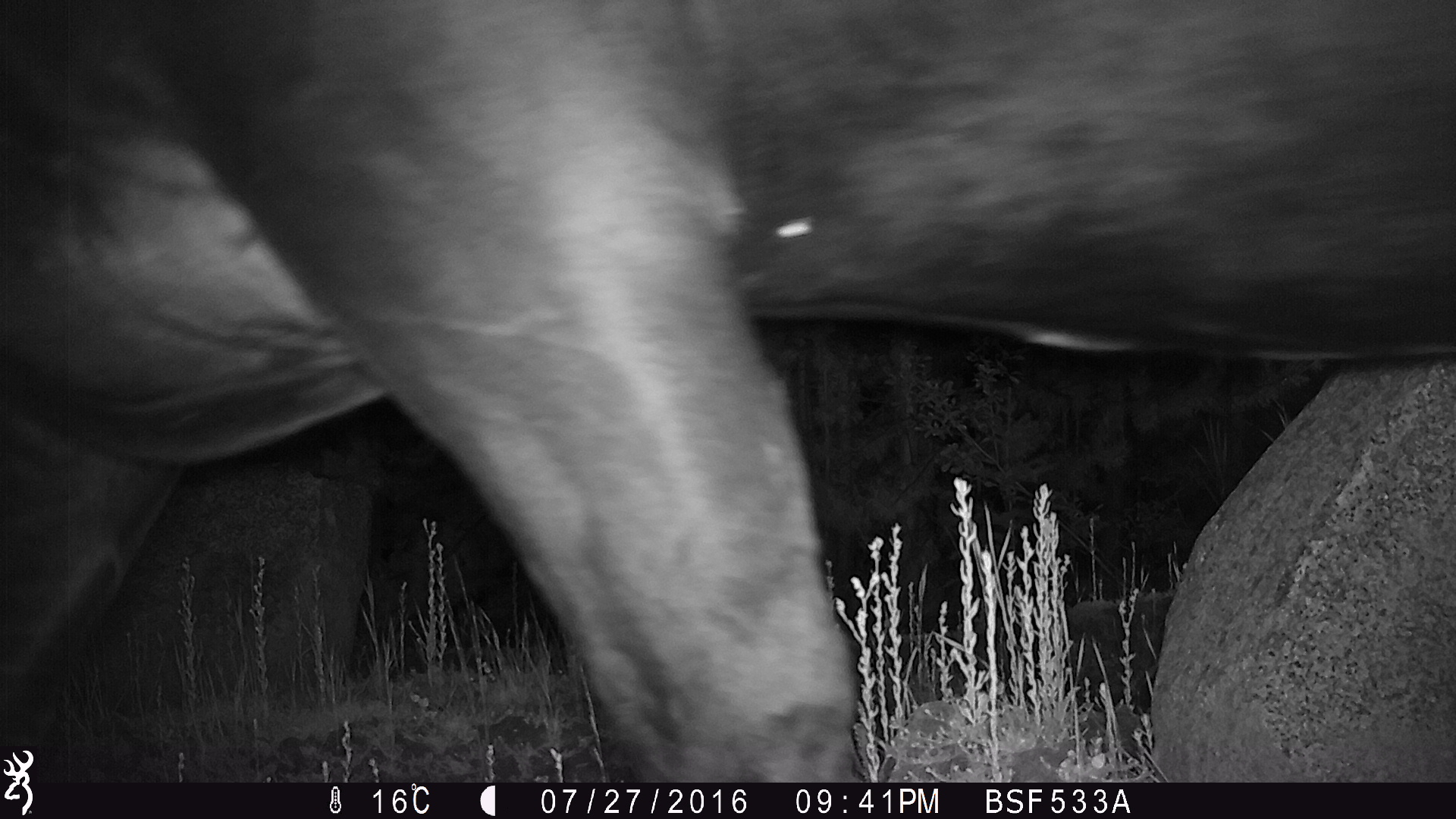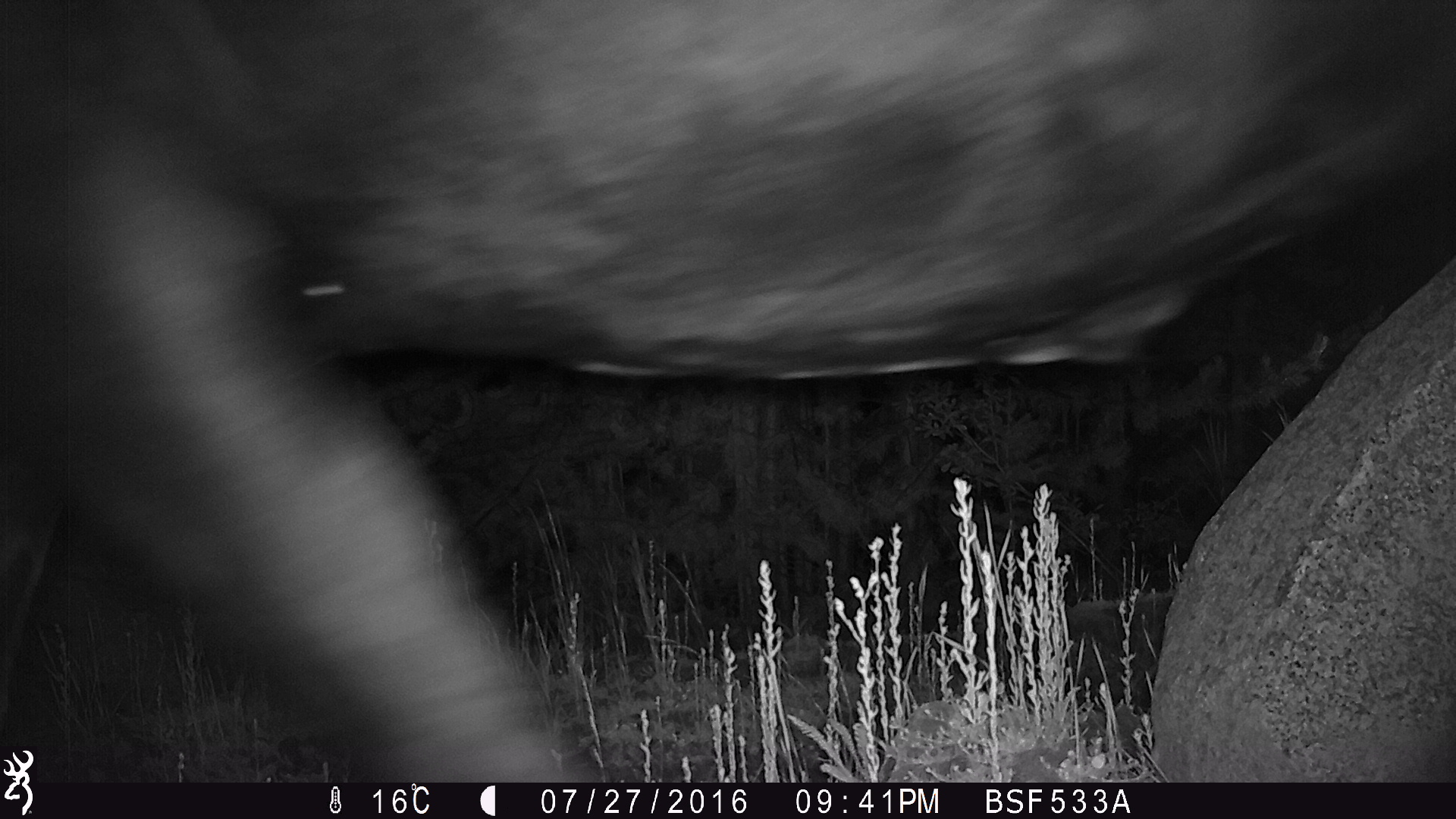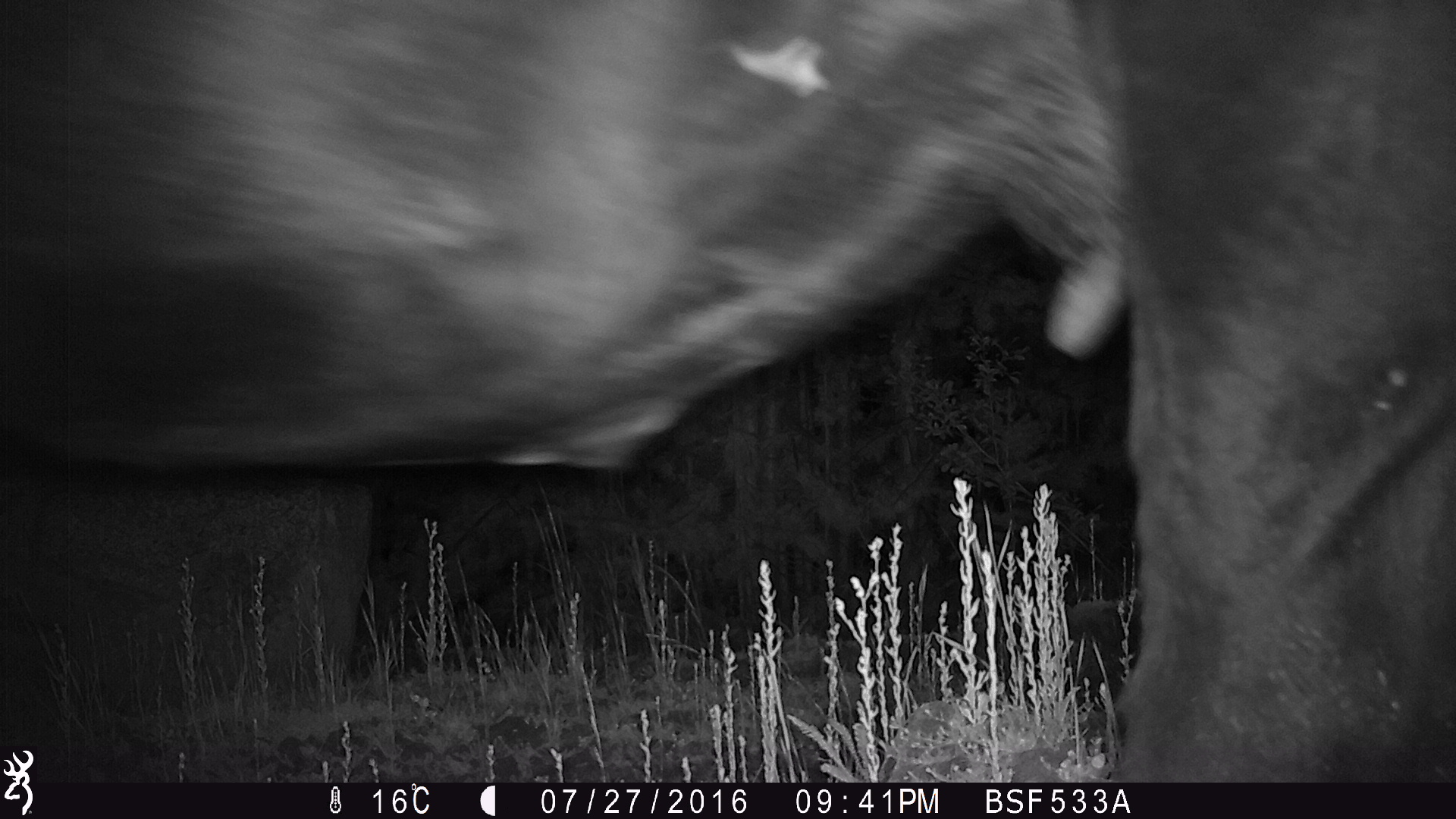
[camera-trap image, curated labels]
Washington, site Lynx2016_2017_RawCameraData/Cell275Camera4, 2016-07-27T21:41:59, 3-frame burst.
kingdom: Animalia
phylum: Chordata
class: Mammalia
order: Artiodactyla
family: Bovidae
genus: Bos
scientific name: Bos taurus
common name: domestic cattle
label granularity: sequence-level